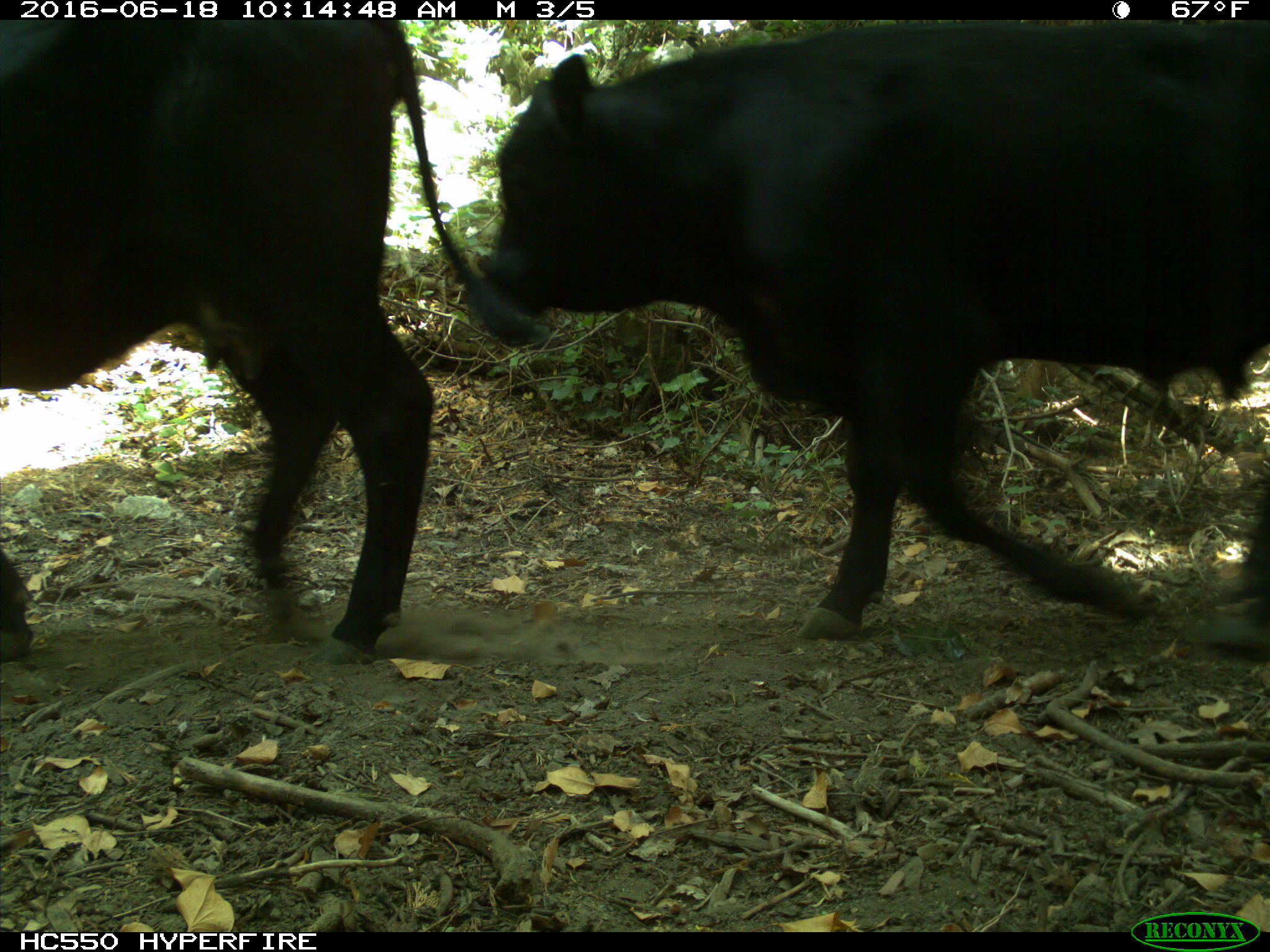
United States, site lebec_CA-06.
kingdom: Animalia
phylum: Chordata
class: Mammalia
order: Artiodactyla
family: Bovidae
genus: Bos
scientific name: Bos taurus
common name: domestic cow